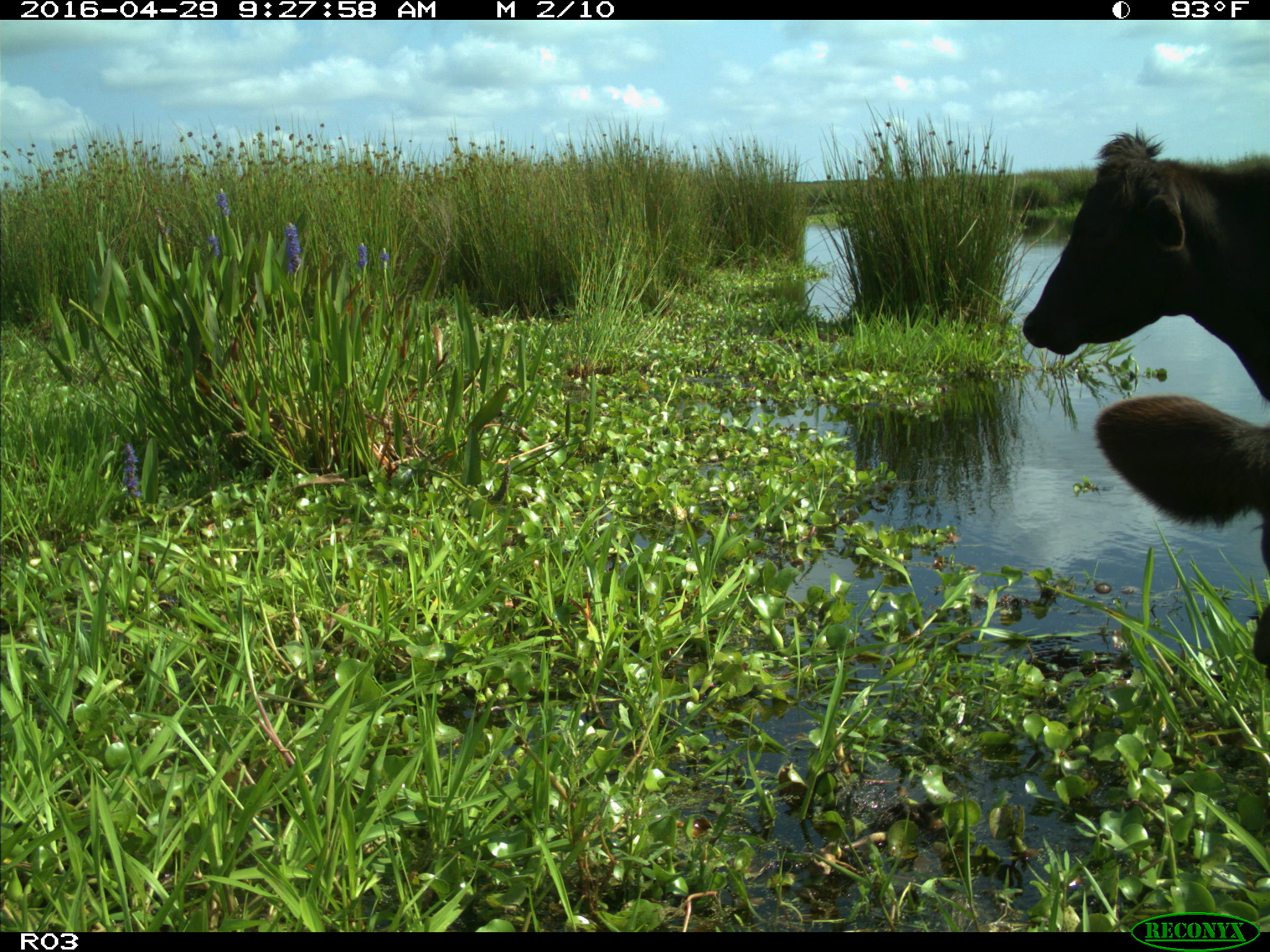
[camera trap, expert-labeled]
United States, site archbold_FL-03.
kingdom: Animalia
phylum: Chordata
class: Mammalia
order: Artiodactyla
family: Bovidae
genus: Bos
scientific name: Bos taurus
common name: domestic cow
Bos taurus (domestic cow).